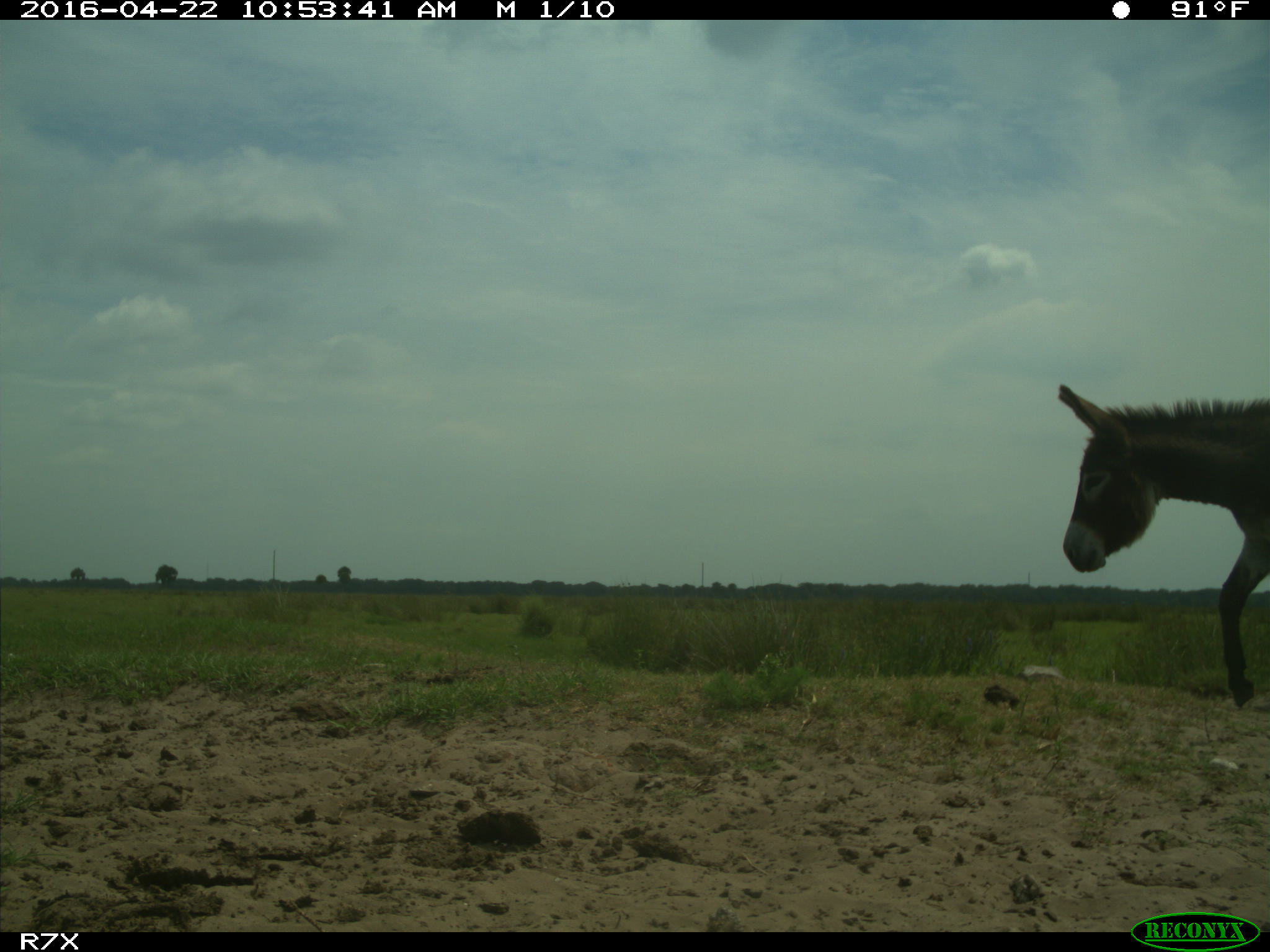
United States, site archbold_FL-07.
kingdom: Animalia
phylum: Chordata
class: Mammalia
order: Artiodactyla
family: Bovidae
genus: Bos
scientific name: Bos taurus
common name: domestic cow